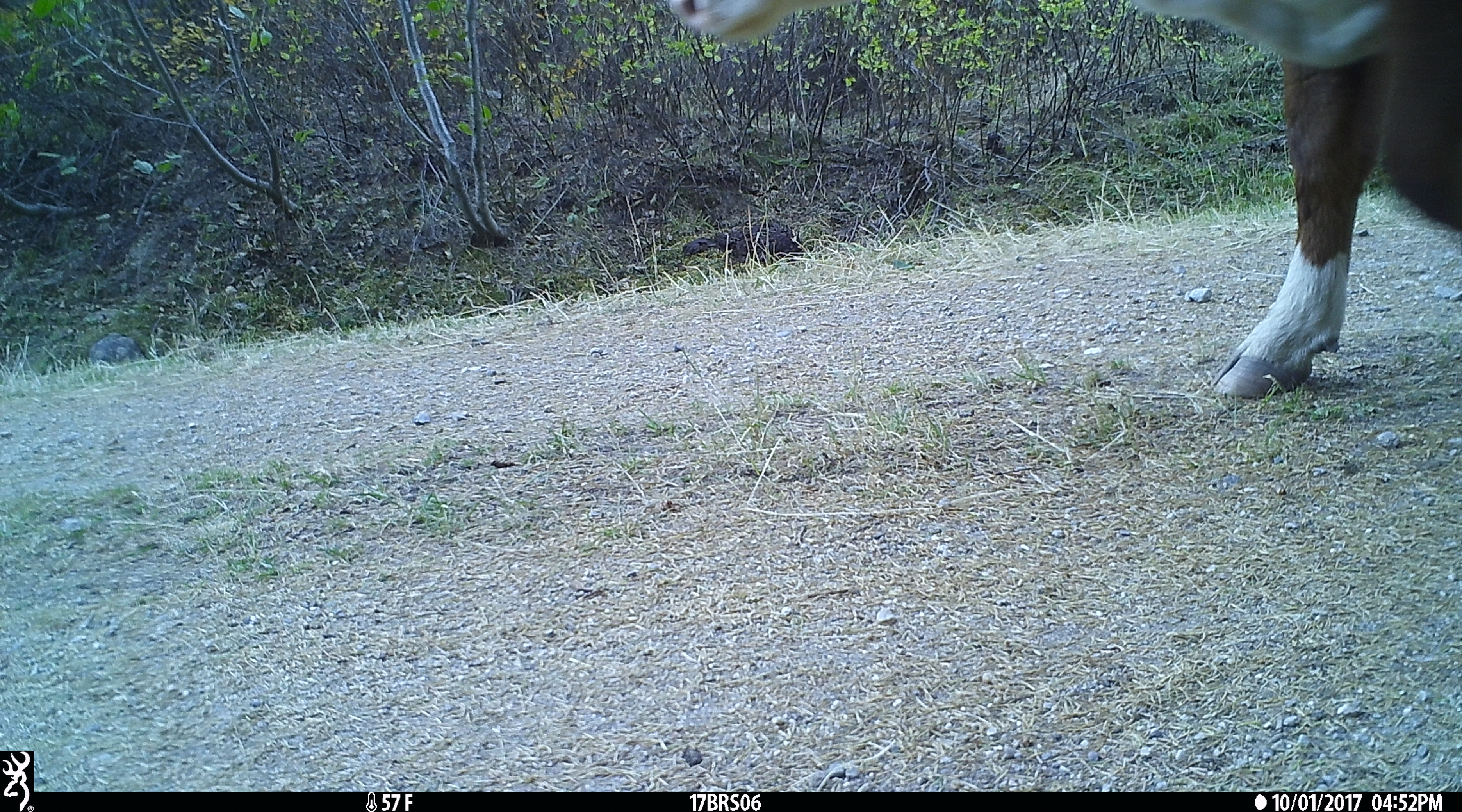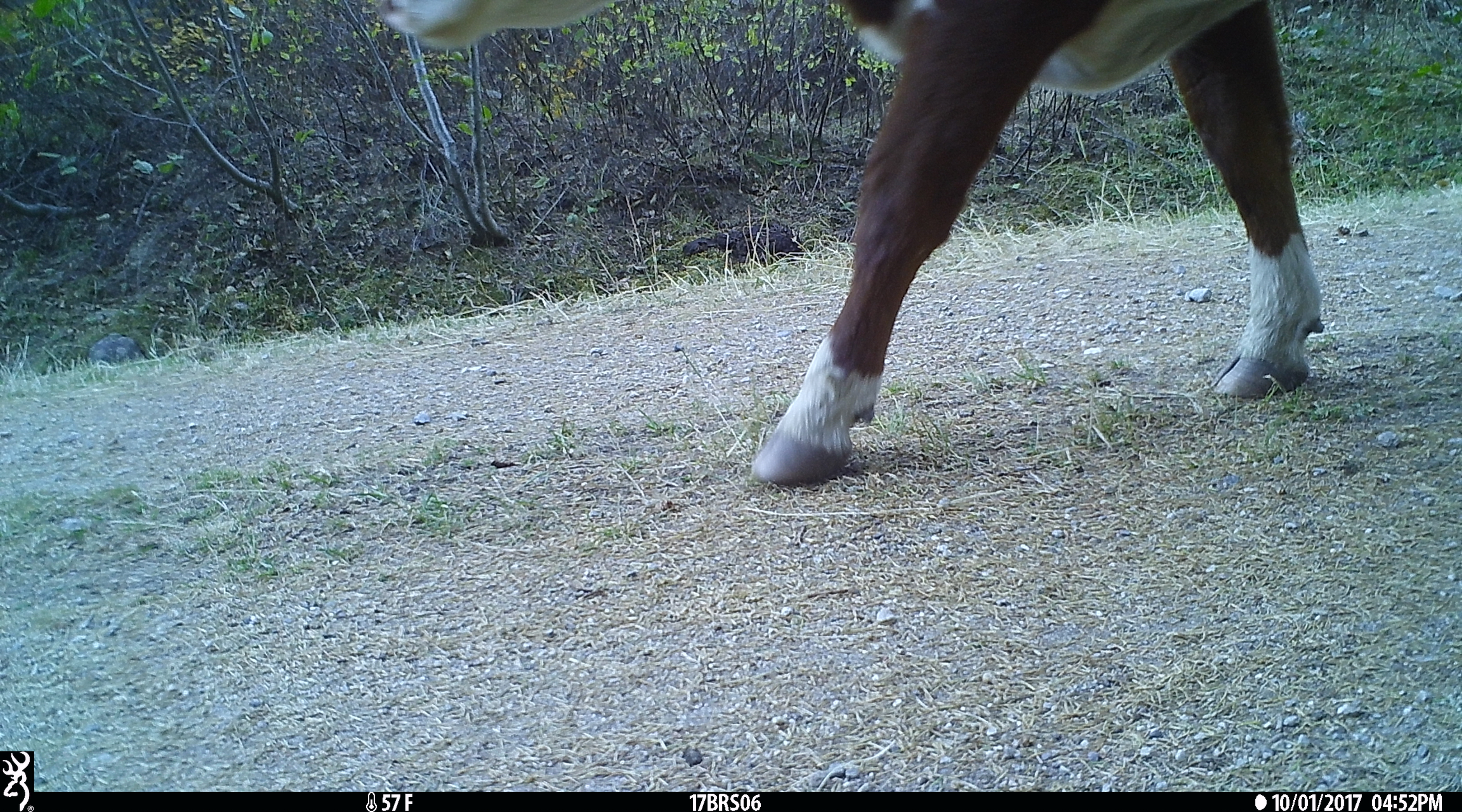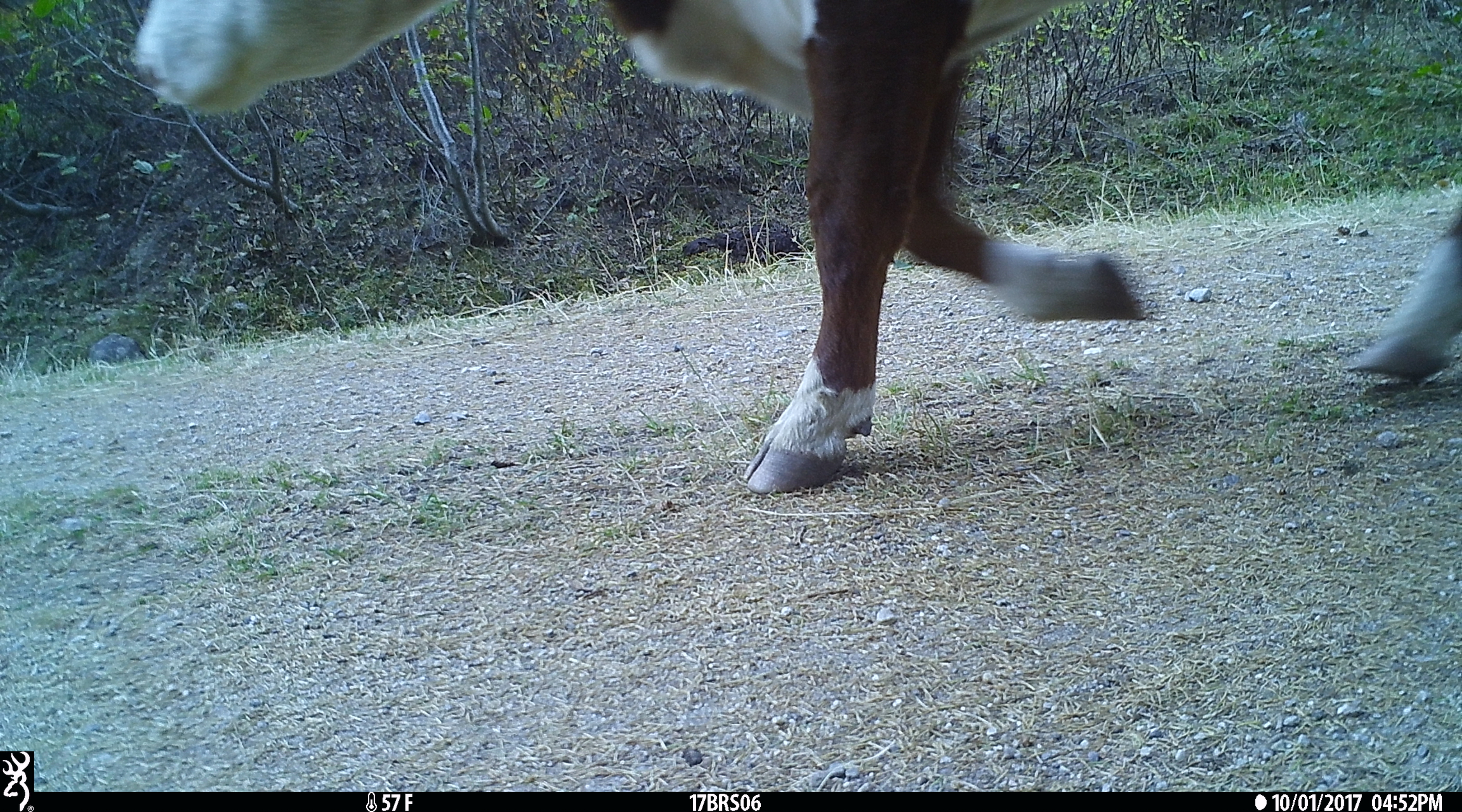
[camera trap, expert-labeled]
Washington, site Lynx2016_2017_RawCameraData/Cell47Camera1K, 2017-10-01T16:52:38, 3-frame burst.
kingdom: Animalia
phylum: Chordata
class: Mammalia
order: Artiodactyla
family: Bovidae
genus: Bos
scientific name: Bos taurus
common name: domestic cattle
Domestic cattle (Bos taurus). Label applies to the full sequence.